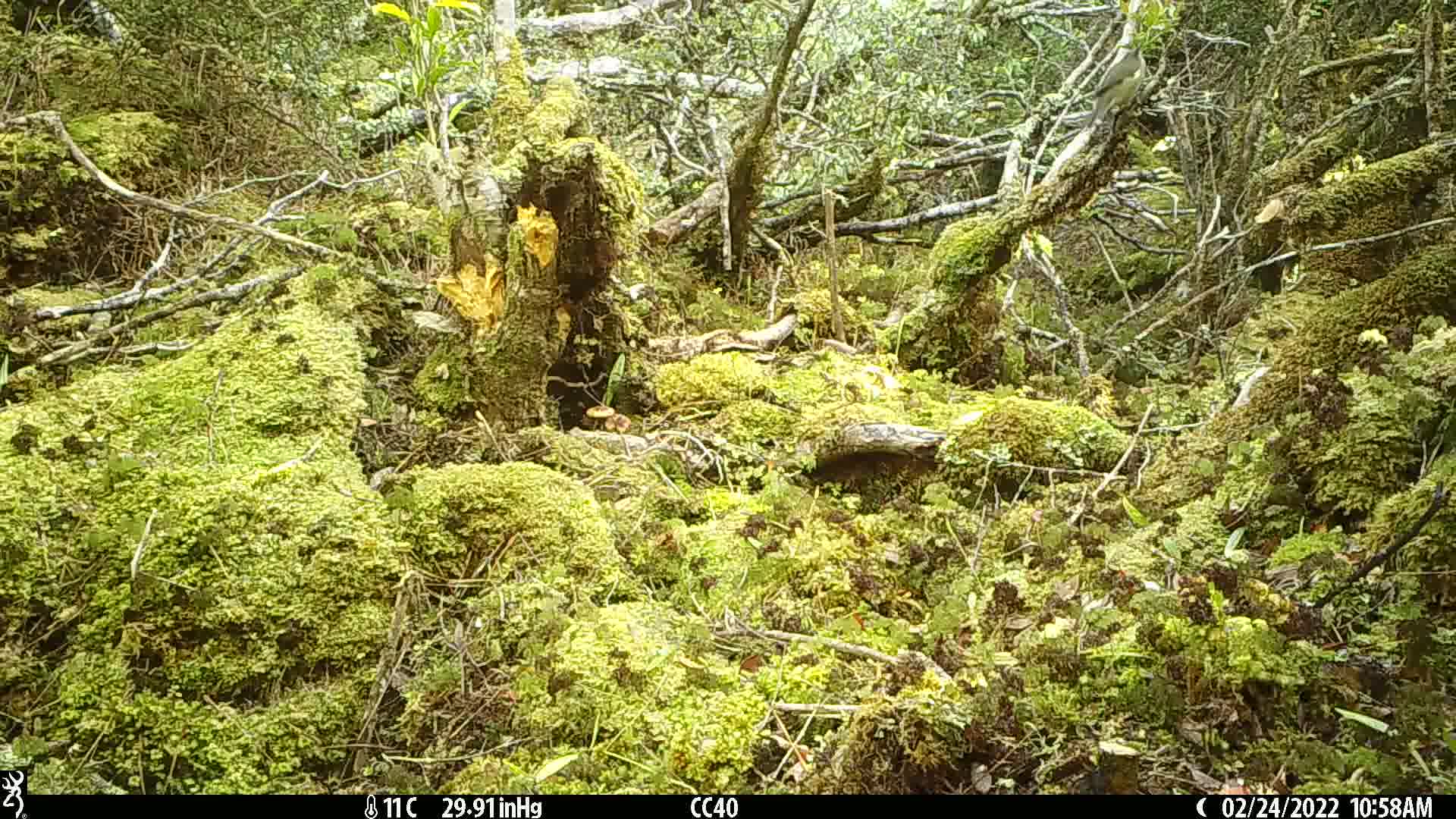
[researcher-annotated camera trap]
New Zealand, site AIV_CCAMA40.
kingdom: Animalia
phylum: Chordata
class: Aves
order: Passeriformes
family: Meliphagidae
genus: Anthornis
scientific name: Anthornis melanura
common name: new zealand bellbird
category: bellbird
Bellbird (new zealand bellbird) (Anthornis melanura).